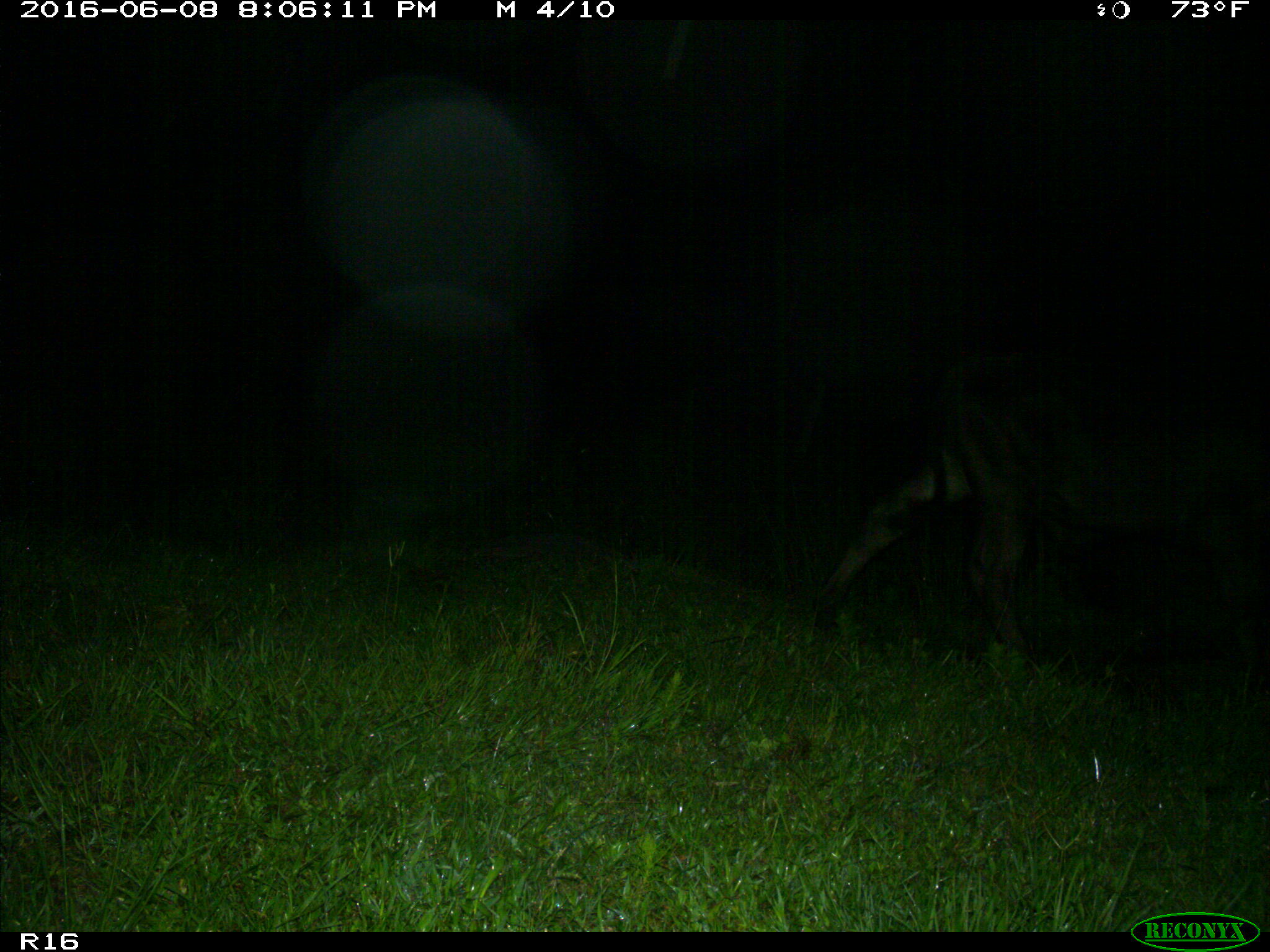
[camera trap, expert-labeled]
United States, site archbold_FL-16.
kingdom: Animalia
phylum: Chordata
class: Mammalia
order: Artiodactyla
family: Bovidae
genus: Bos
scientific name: Bos taurus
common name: domestic cow